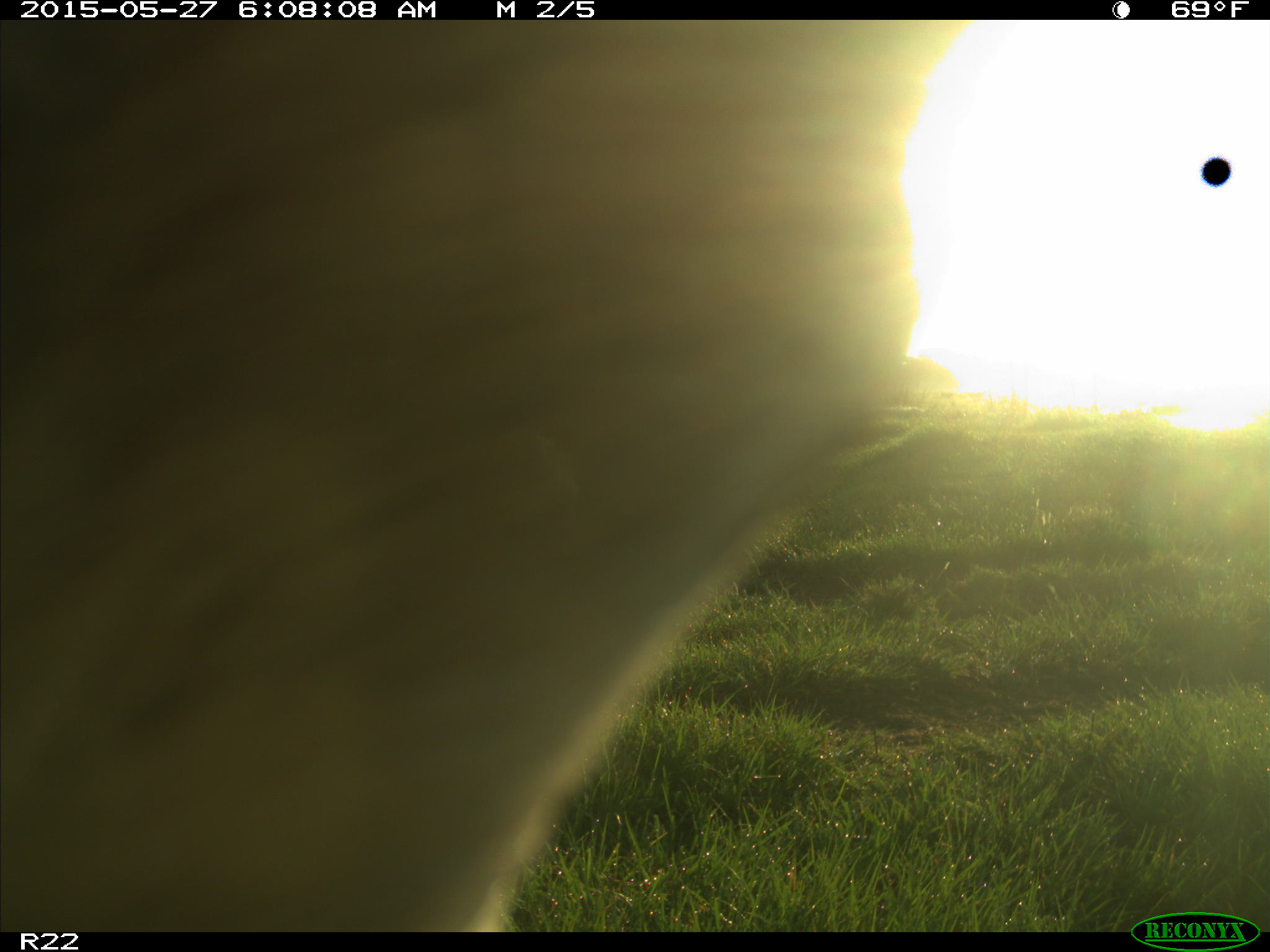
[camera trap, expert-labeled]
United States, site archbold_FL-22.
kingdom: Animalia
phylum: Chordata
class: Mammalia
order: Artiodactyla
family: Bovidae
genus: Bos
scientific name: Bos taurus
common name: domestic cow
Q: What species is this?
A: Bos taurus (domestic cow).